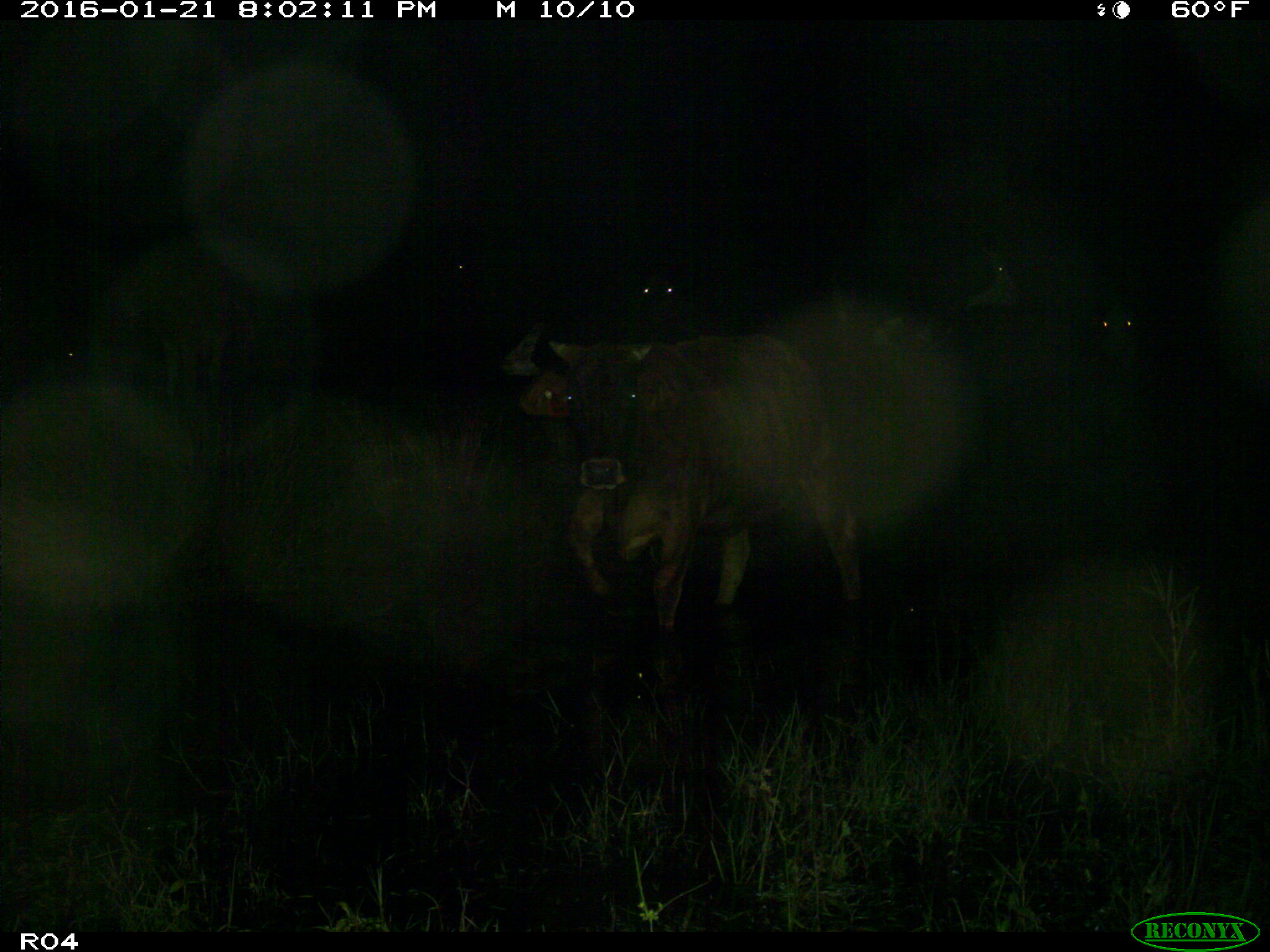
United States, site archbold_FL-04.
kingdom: Animalia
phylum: Chordata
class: Mammalia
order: Artiodactyla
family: Bovidae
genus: Bos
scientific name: Bos taurus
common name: domestic cow